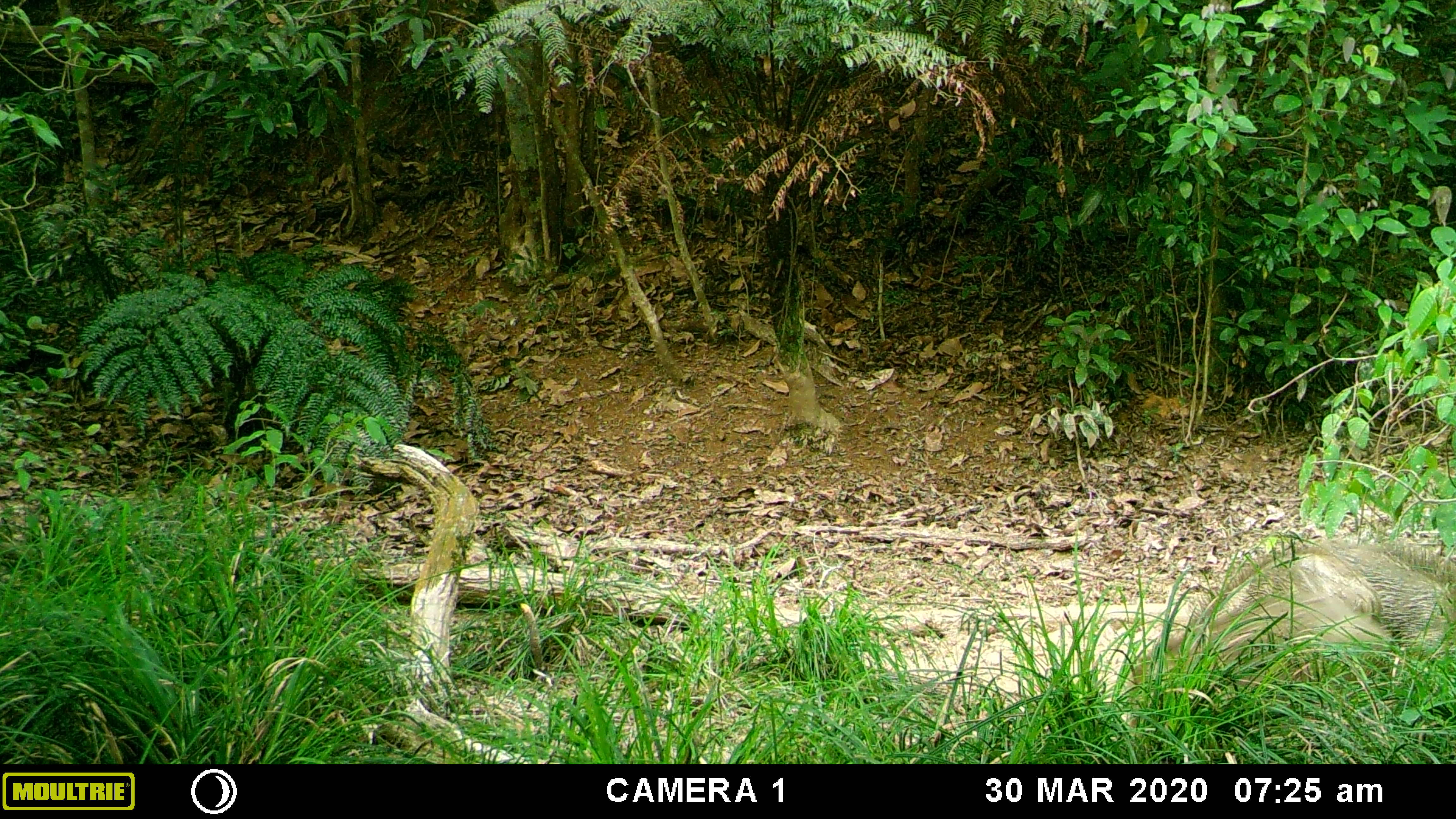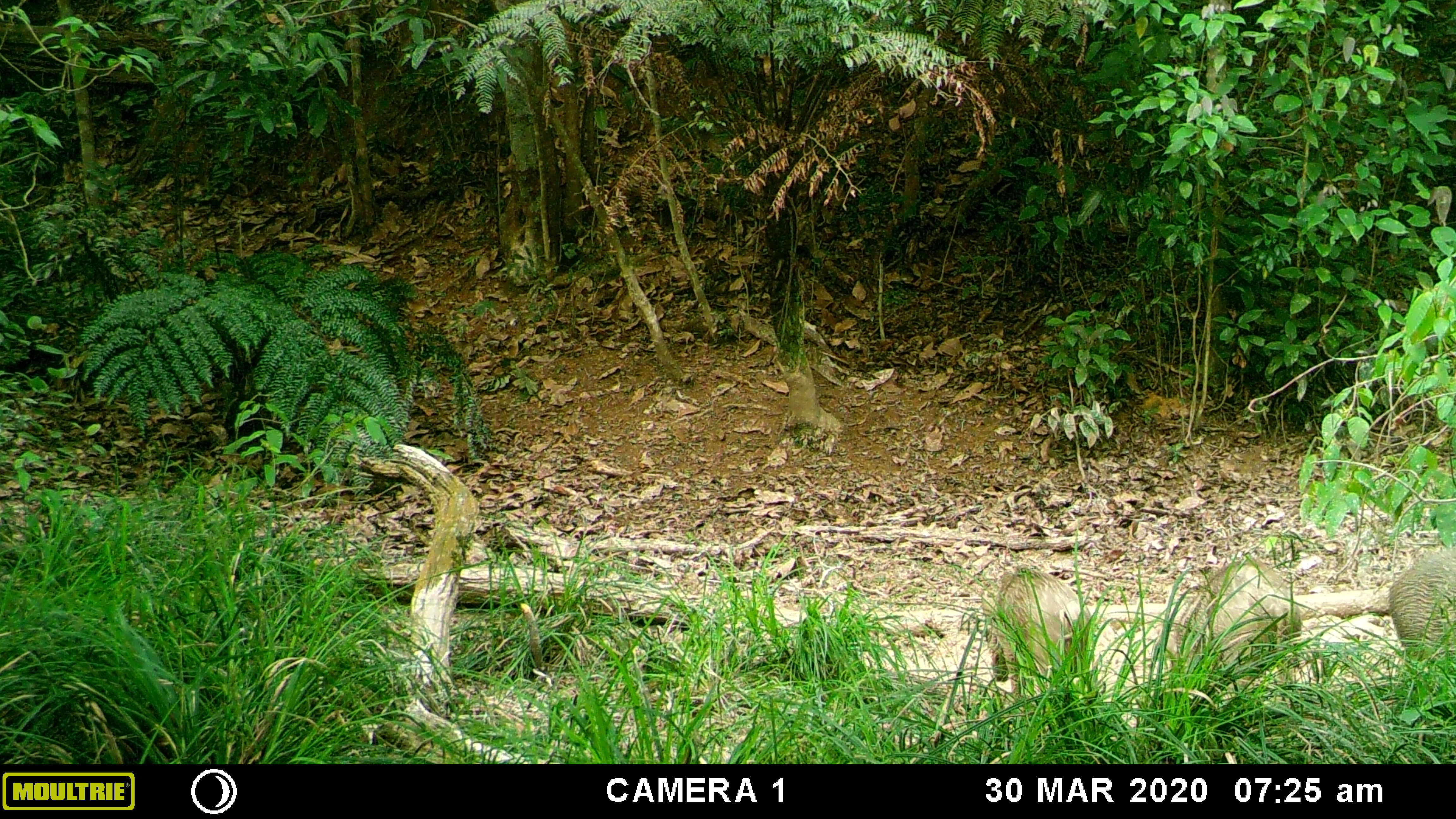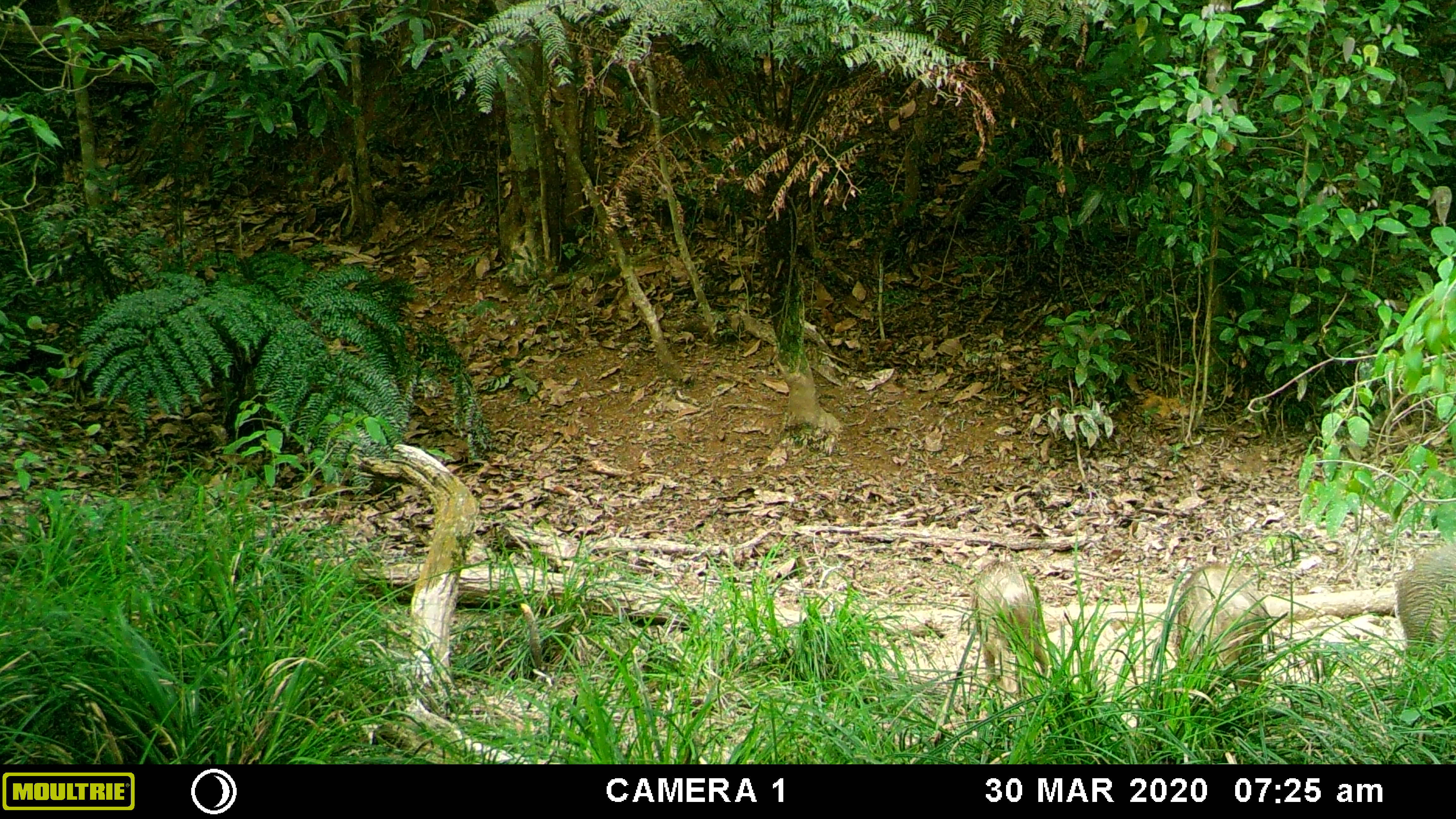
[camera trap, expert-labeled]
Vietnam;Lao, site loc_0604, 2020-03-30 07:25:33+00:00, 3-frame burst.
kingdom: Animalia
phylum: Chordata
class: Mammalia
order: Artiodactyla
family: Suidae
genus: Sus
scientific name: Sus scrofa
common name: eurasian wild pig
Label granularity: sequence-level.